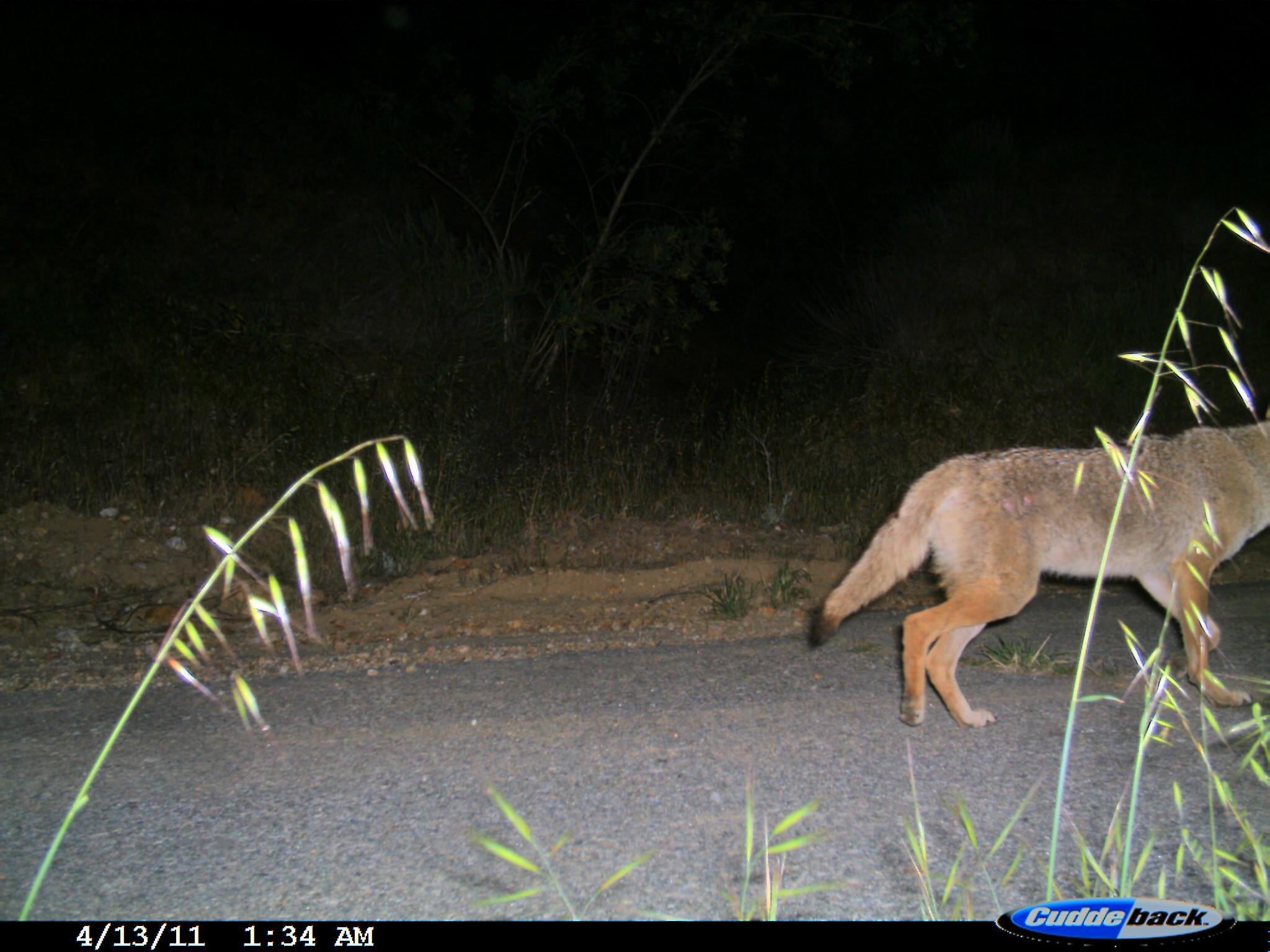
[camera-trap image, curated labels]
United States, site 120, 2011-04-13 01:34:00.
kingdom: Animalia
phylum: Chordata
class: Mammalia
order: Carnivora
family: Canidae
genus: Canis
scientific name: Canis latrans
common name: coyote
Coyote (Canis latrans).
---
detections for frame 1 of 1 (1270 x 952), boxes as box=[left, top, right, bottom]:
coyote: box=[795, 395, 1262, 754]